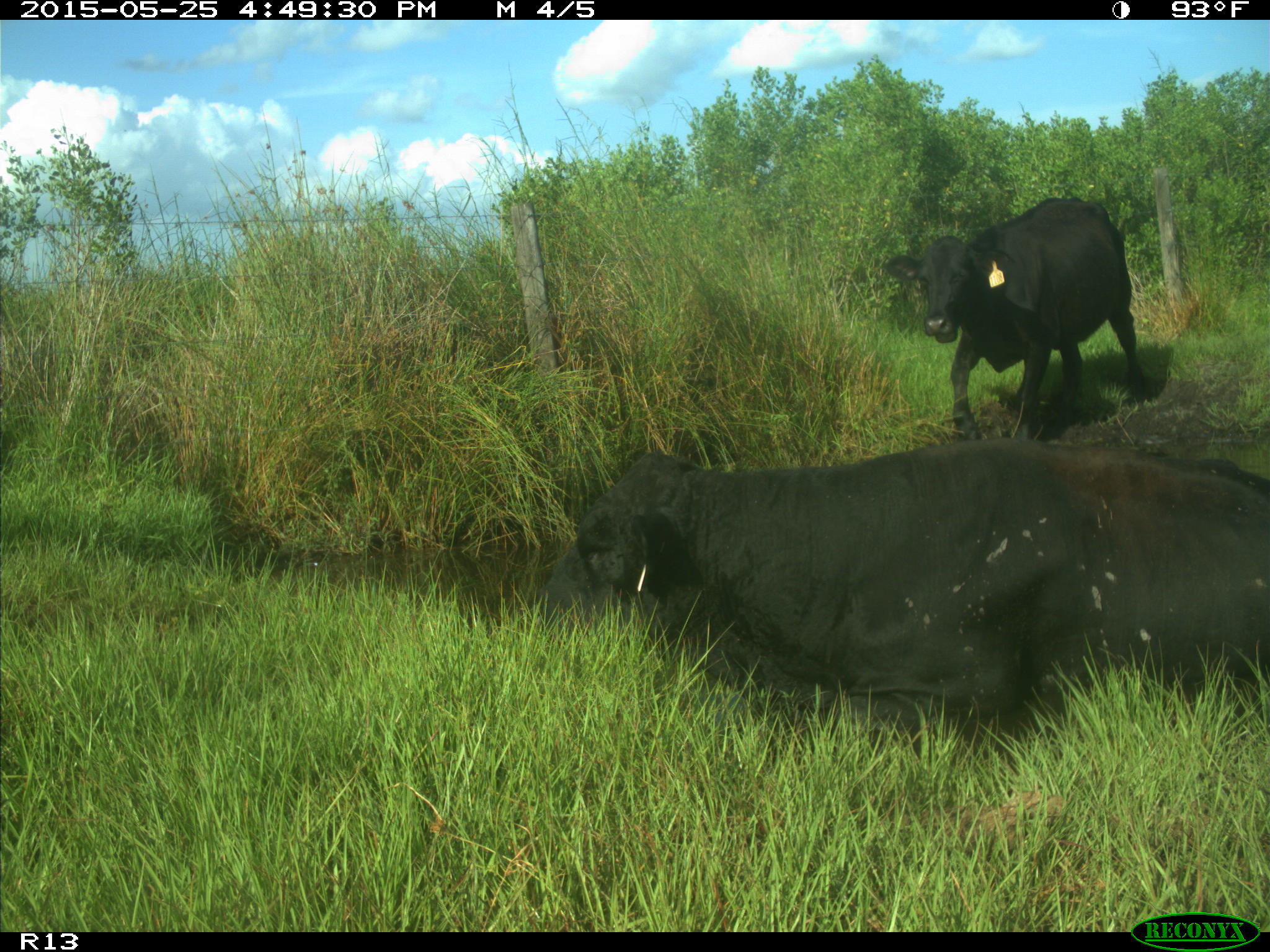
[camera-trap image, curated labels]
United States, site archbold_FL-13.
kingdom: Animalia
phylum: Chordata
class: Mammalia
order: Artiodactyla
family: Bovidae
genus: Bos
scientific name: Bos taurus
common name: domestic cow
Bos taurus (domestic cow).